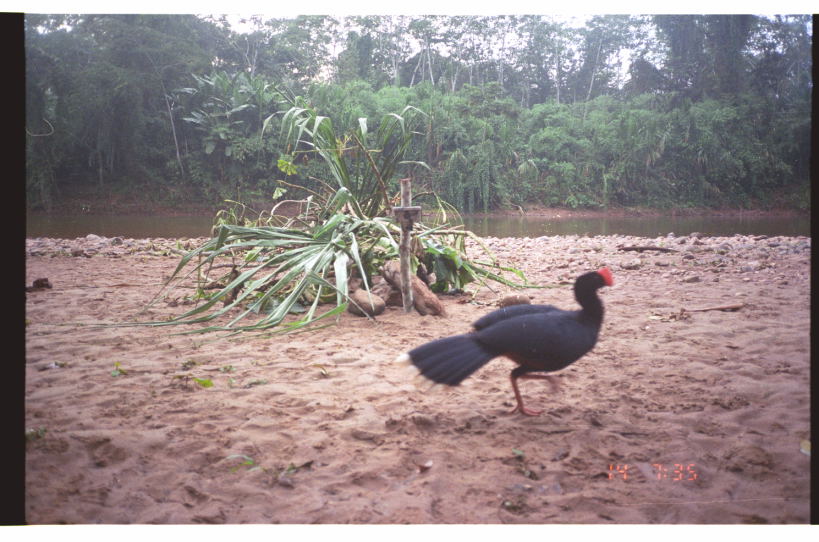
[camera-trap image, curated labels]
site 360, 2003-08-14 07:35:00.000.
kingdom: Animalia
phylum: Chordata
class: Aves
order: Galliformes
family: Cracidae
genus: Mitu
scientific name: Mitu tuberosum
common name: razor-billed curassow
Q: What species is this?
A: Mitu tuberosum (razor-billed curassow).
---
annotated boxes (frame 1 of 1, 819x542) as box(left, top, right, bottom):
mitu tuberosum: box(406, 265, 617, 420)